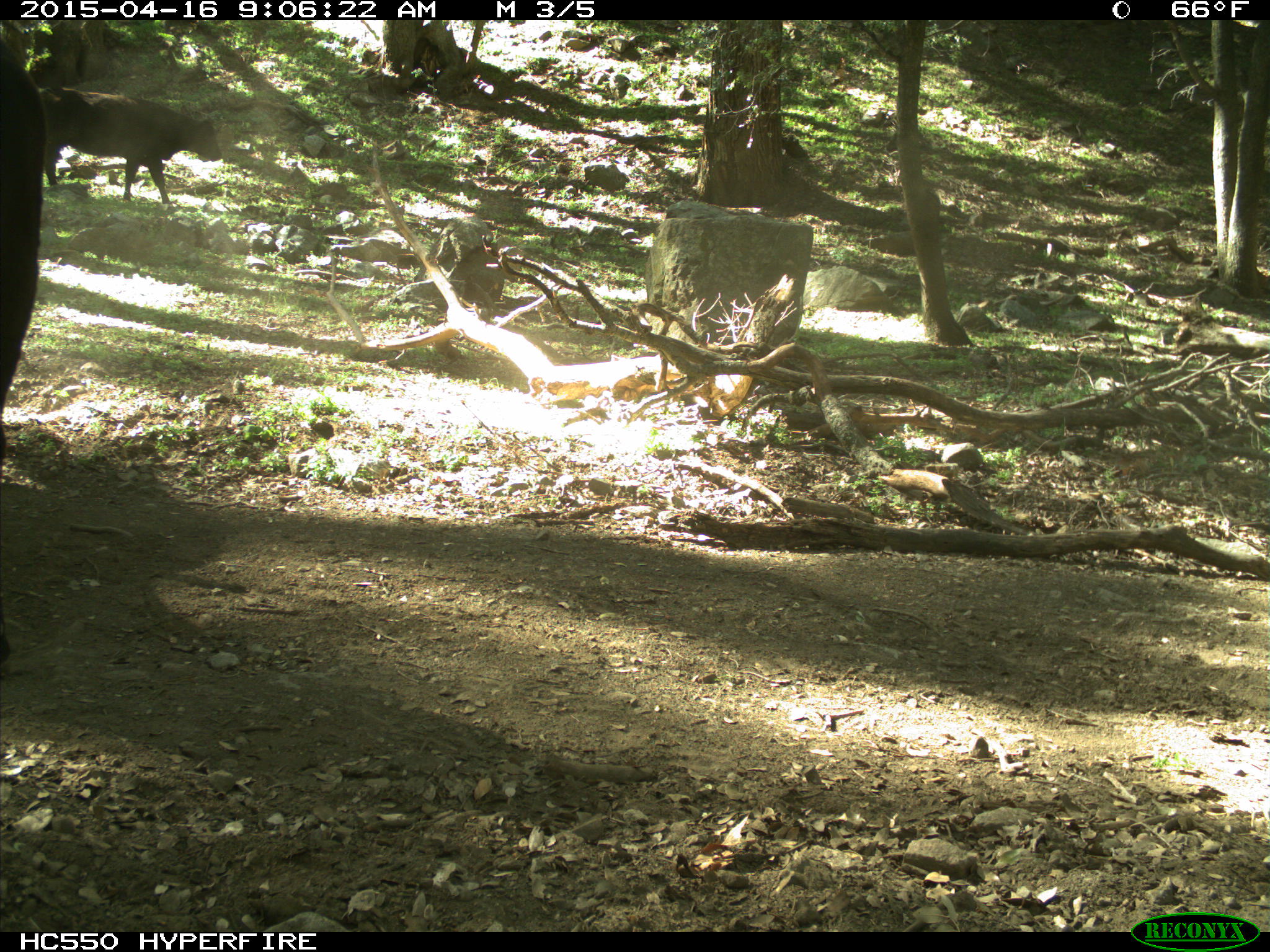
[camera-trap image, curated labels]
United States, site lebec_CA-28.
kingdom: Animalia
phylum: Chordata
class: Mammalia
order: Artiodactyla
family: Bovidae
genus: Bos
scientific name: Bos taurus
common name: domestic cow